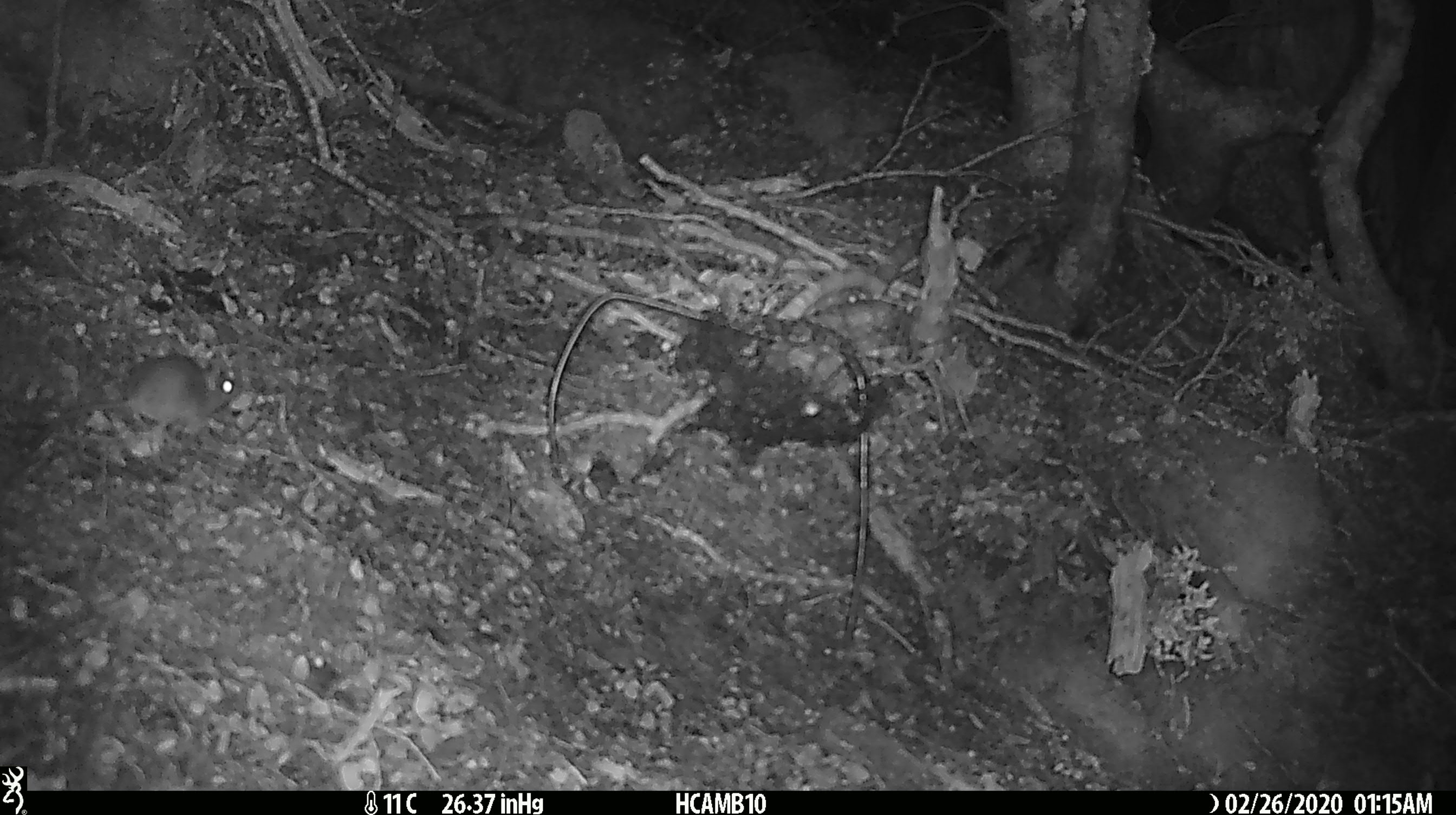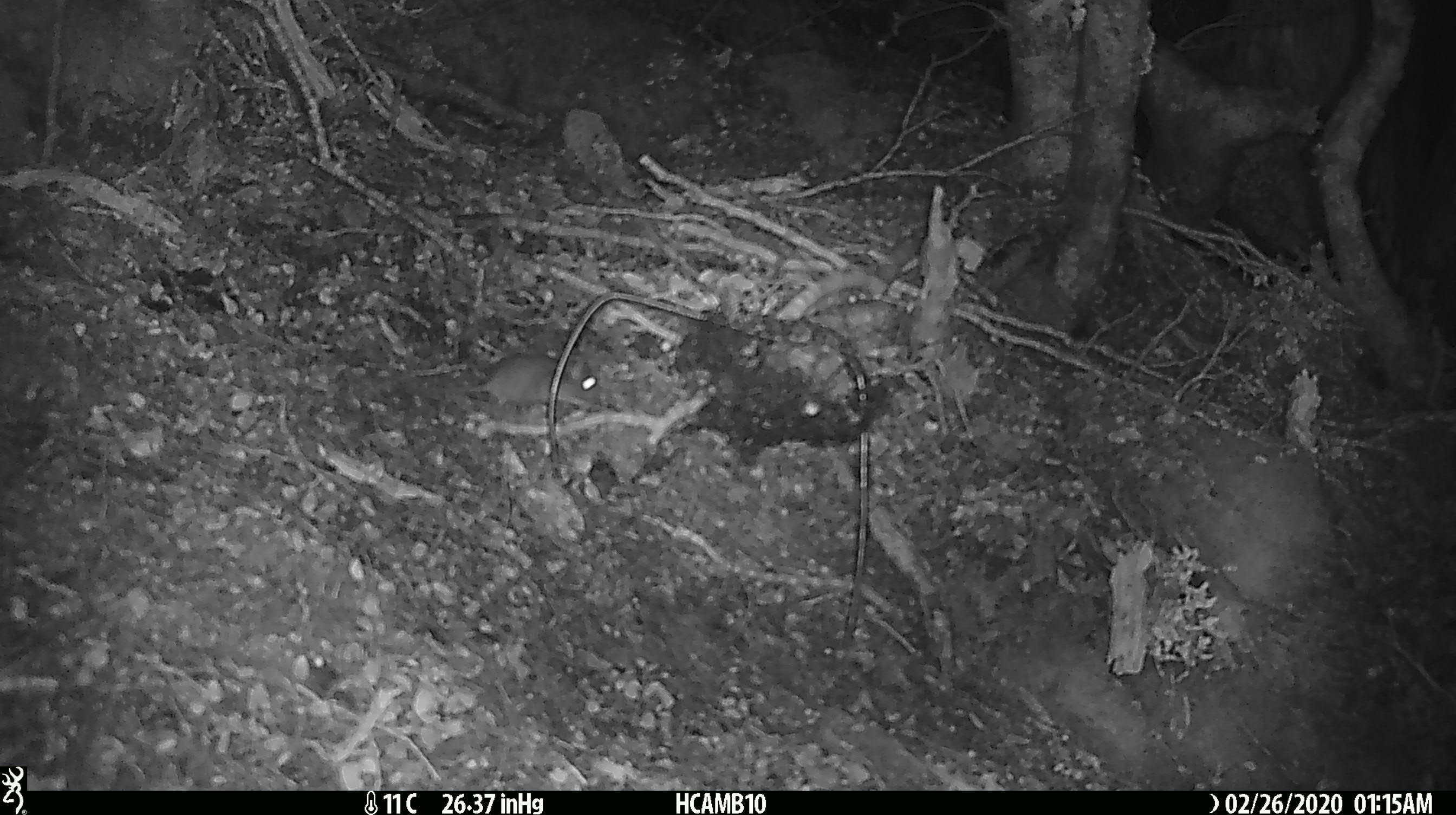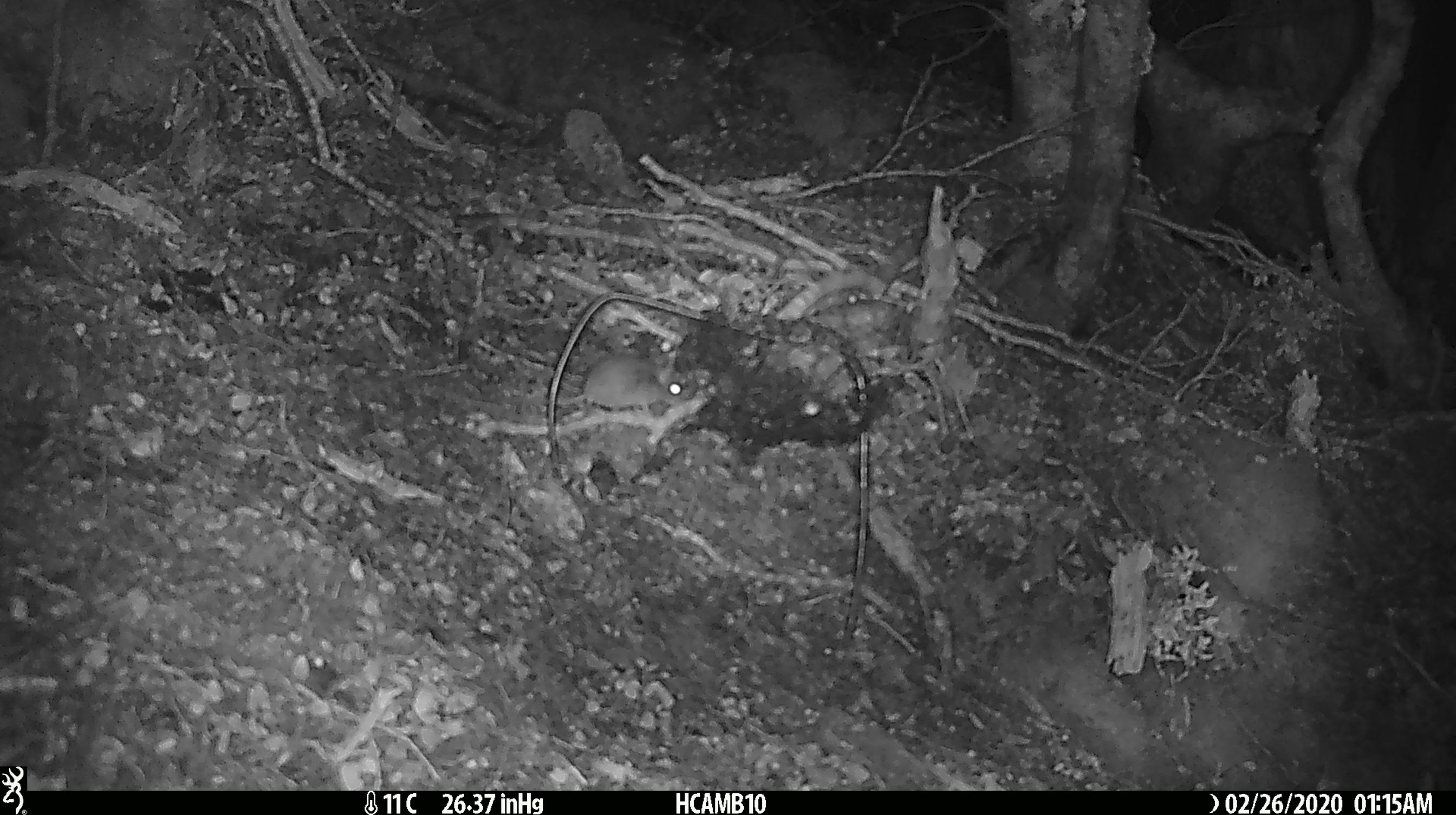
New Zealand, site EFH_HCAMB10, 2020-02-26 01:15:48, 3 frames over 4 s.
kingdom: Animalia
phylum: Chordata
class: Mammalia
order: Rodentia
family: Muridae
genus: Mus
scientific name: Mus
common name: mouse